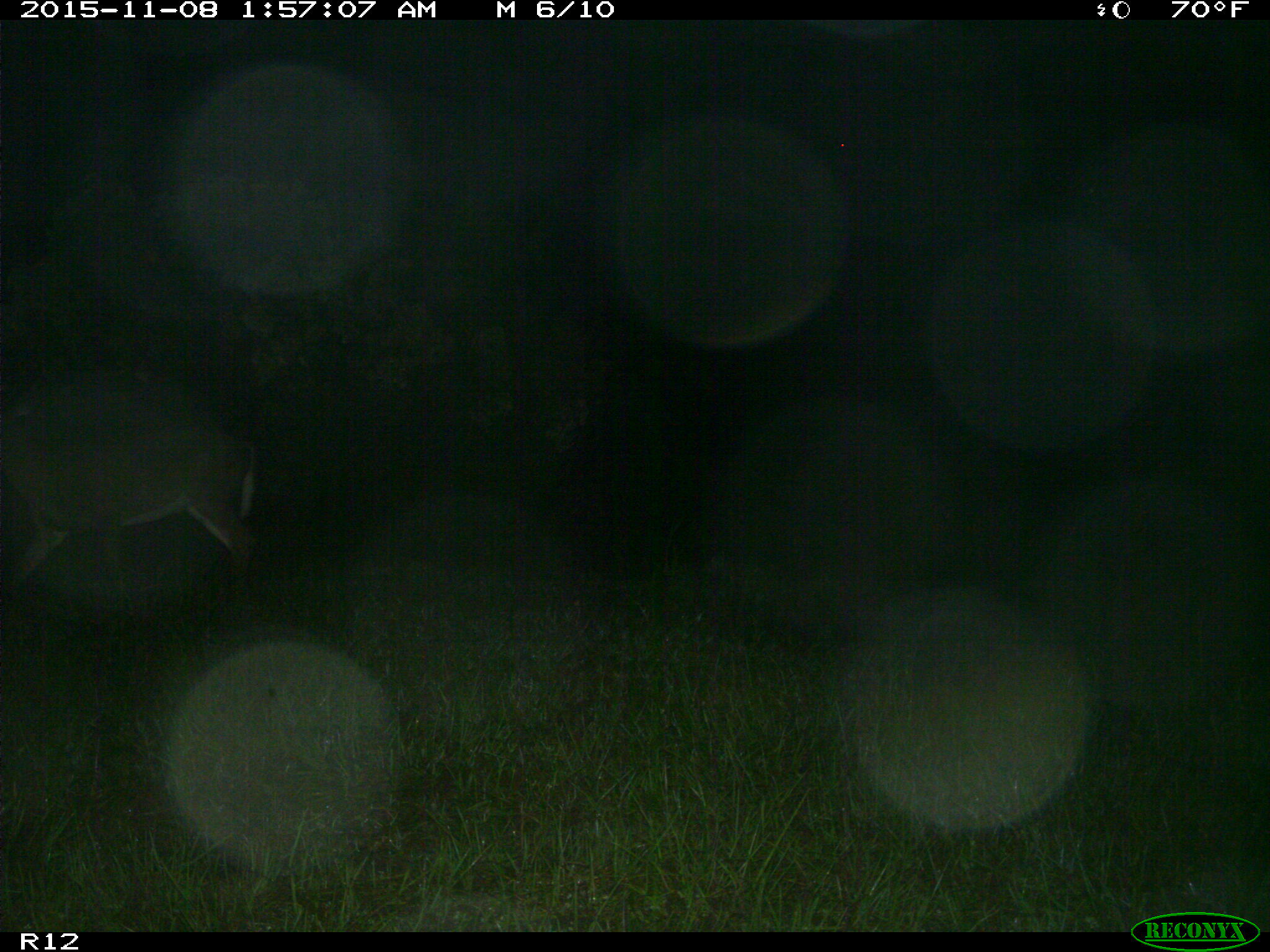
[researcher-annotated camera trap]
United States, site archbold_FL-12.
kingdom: Animalia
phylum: Chordata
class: Mammalia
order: Artiodactyla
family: Cervidae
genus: Odocoileus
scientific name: Odocoileus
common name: deer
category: unidentified deer